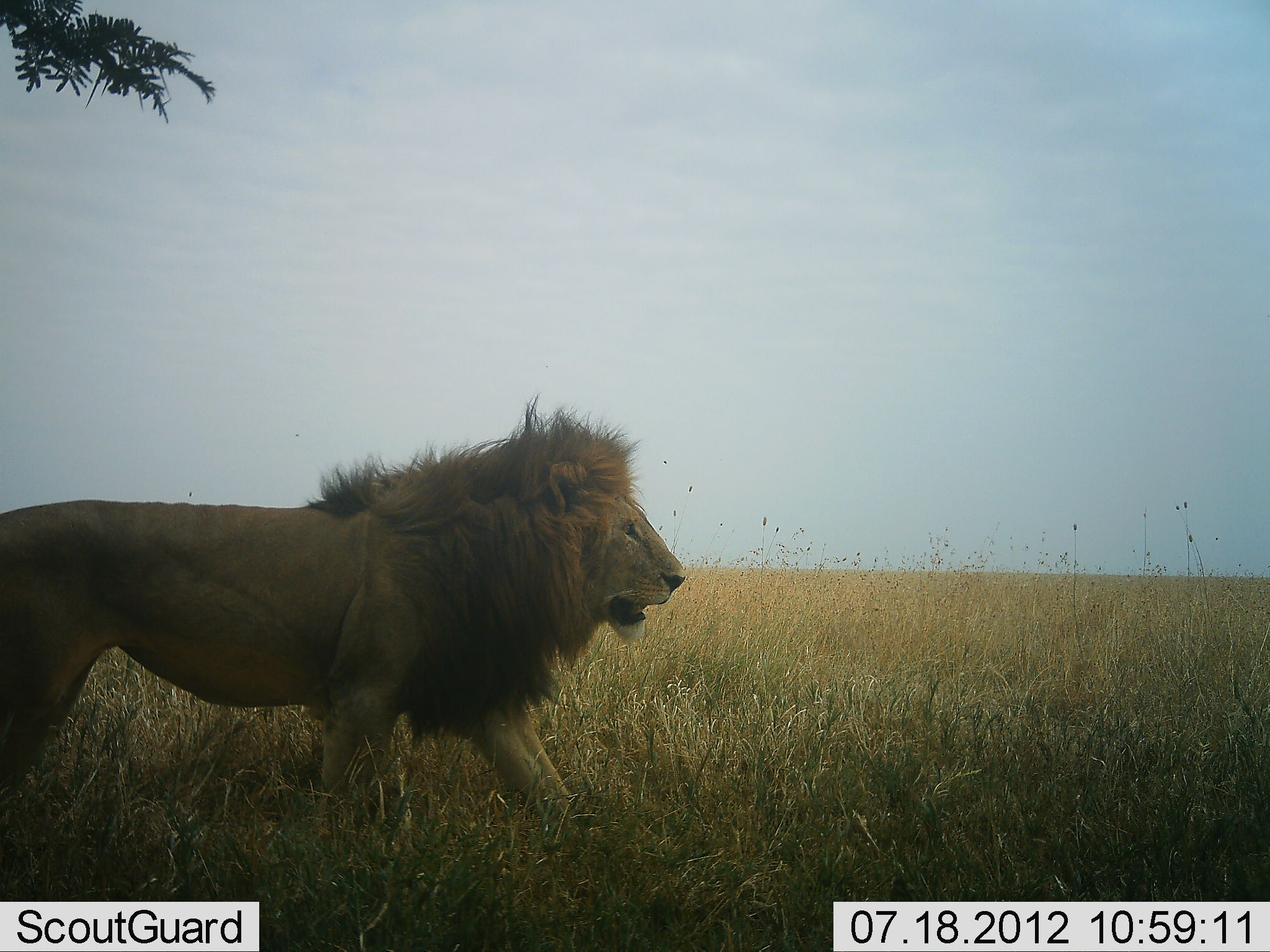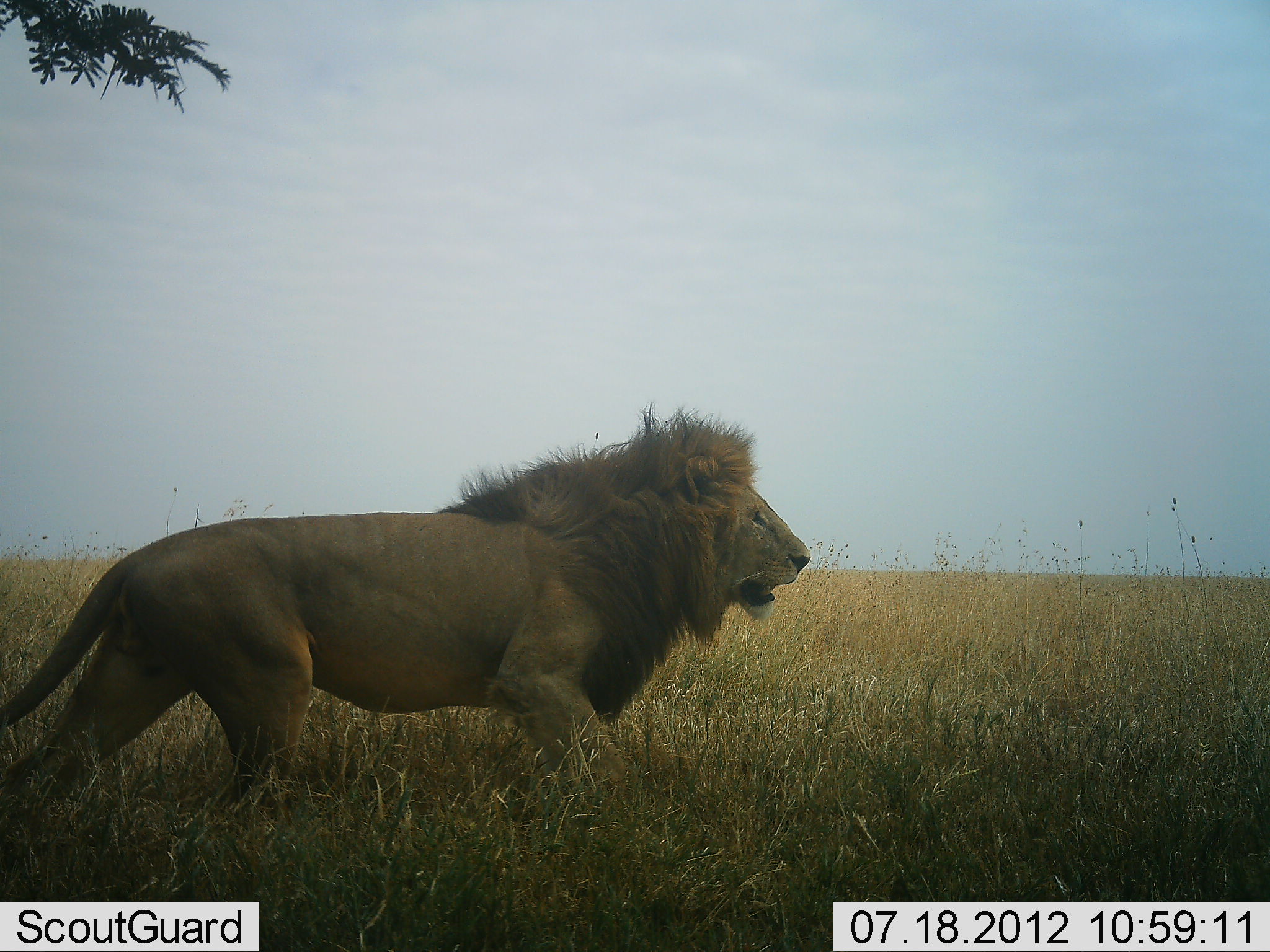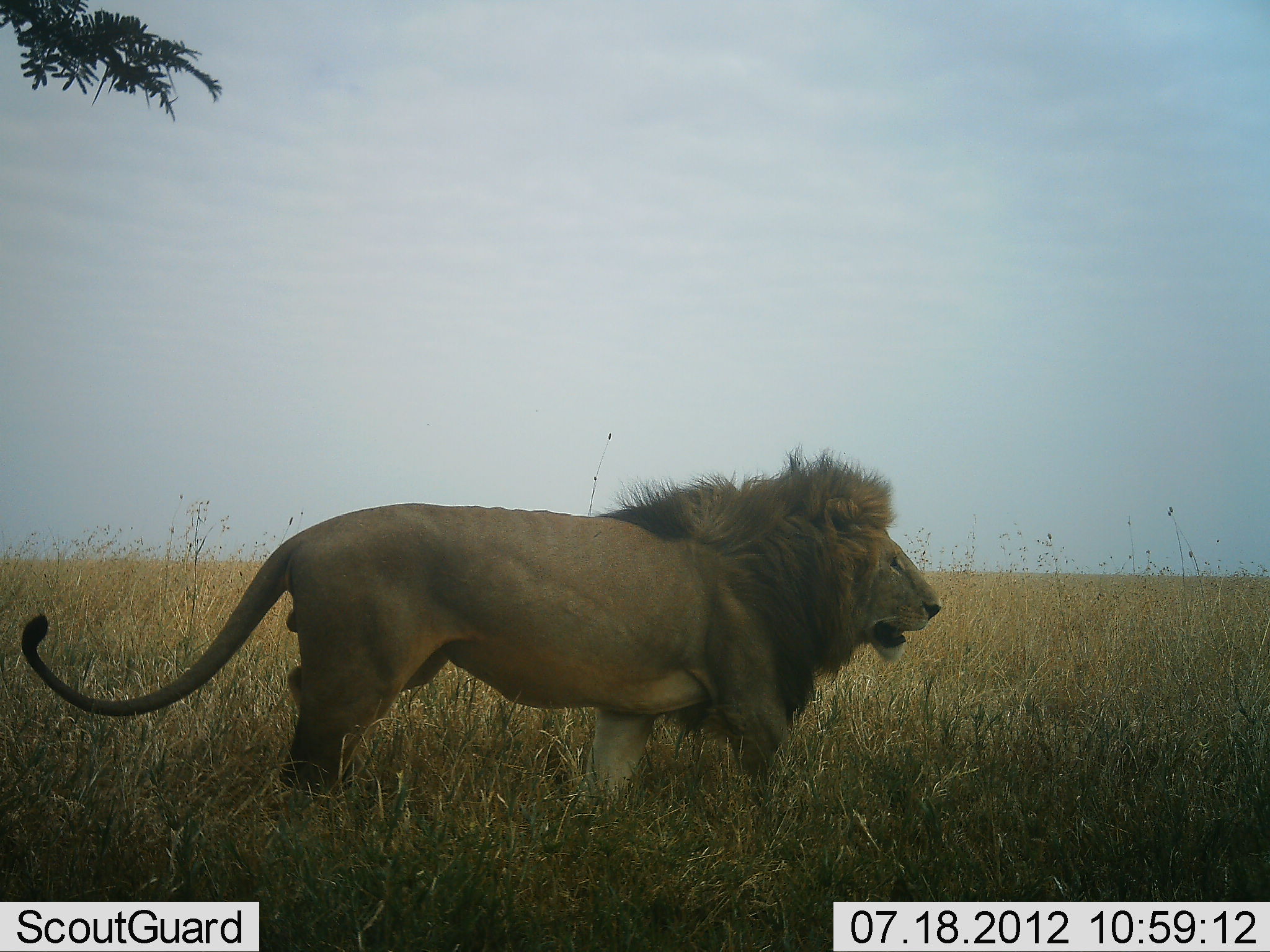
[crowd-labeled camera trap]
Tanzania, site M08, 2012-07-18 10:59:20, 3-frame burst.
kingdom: Animalia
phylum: Chordata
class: Mammalia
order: Carnivora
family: Felidae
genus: Panthera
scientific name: Panthera leo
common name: lion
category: lionmale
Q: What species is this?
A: Lionmale (lion) (Panthera leo).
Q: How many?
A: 1.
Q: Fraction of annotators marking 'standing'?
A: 10%.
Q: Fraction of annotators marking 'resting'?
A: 0%.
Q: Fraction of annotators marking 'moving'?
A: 90%.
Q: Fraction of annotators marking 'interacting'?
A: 0%.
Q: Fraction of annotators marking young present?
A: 0%.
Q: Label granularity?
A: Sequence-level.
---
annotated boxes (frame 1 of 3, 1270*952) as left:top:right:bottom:
animal: 0:389:688:810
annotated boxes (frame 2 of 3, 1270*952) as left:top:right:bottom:
animal: 0:402:814:814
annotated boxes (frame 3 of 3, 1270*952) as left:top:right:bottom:
animal: 18:444:944:810